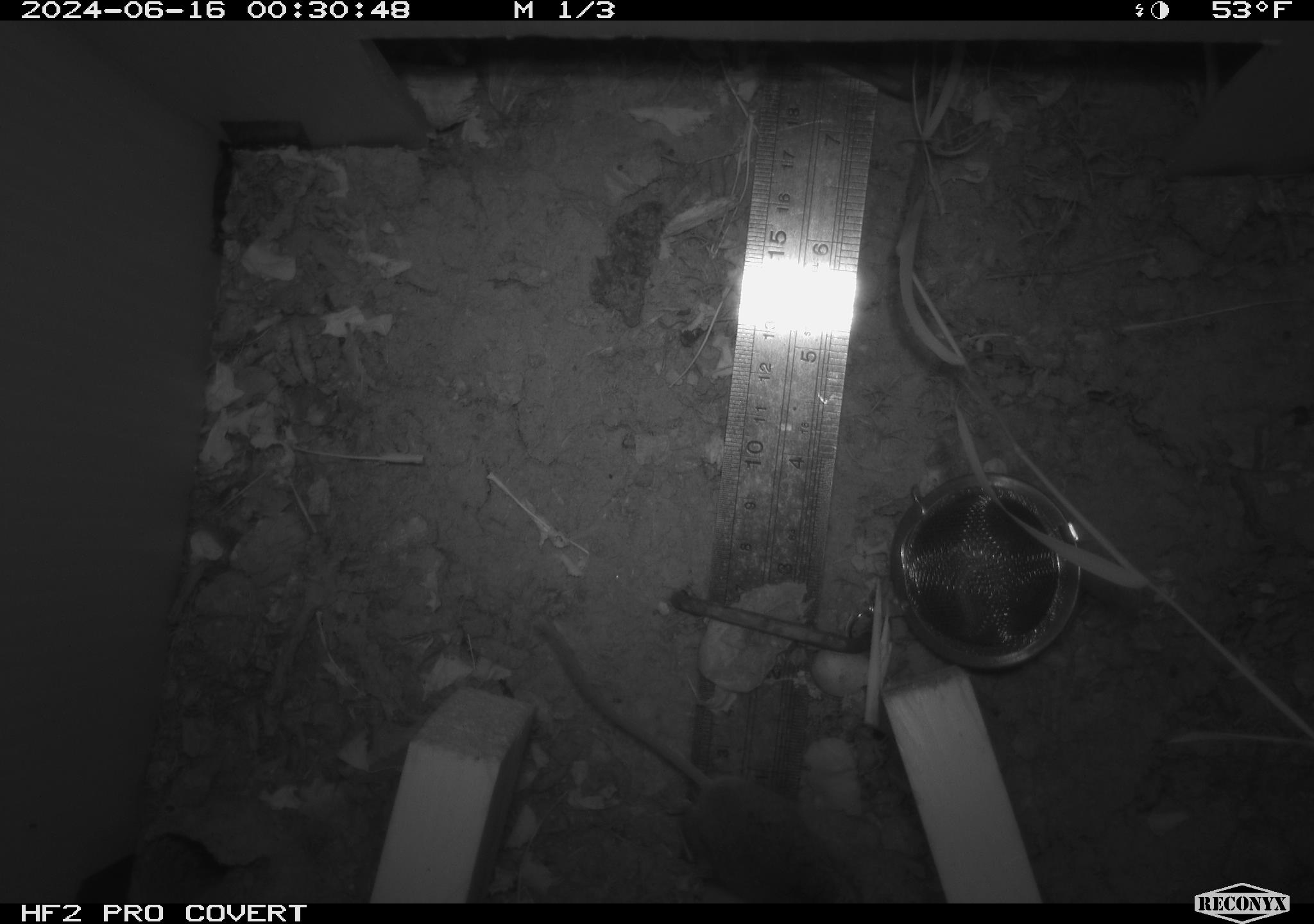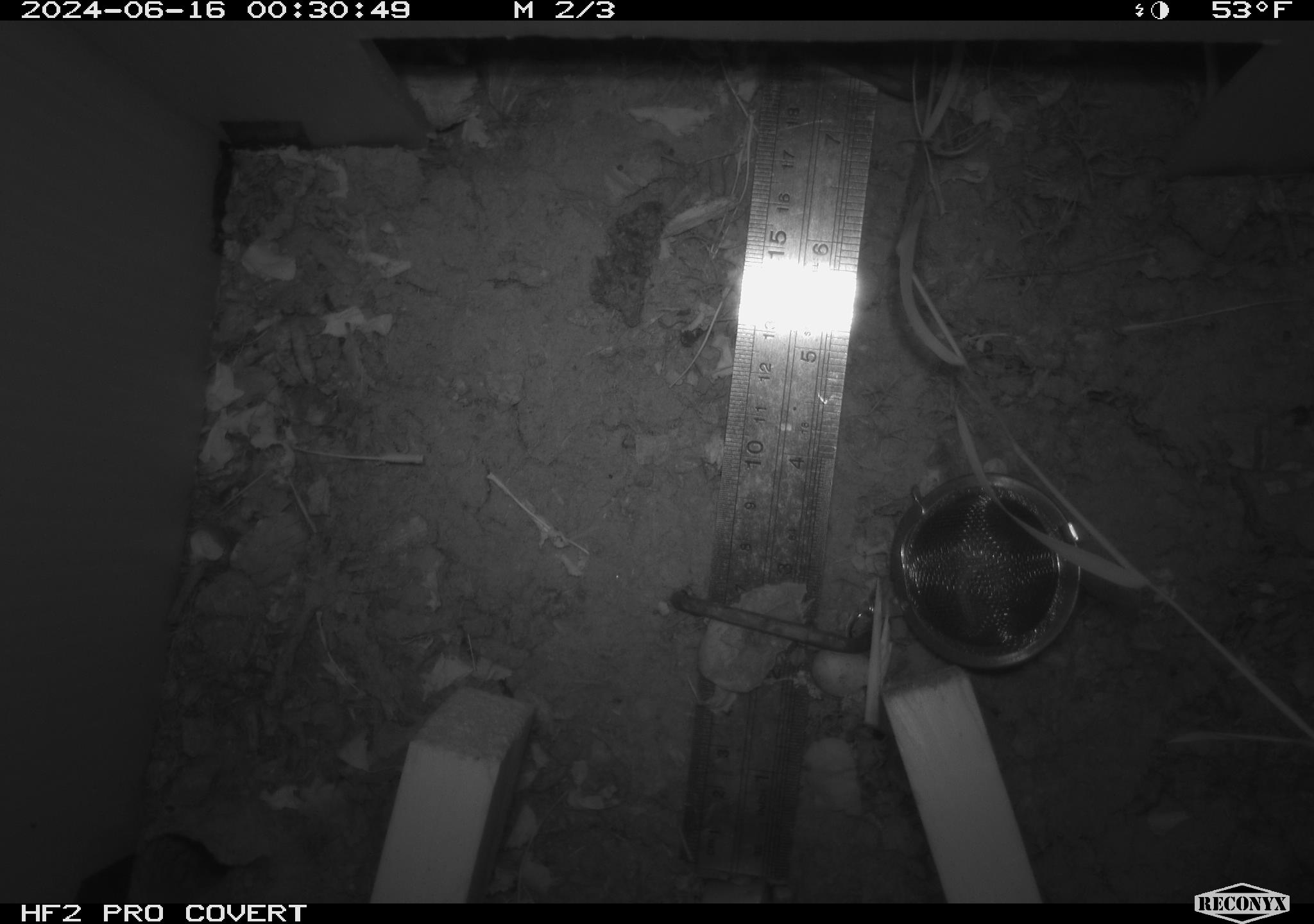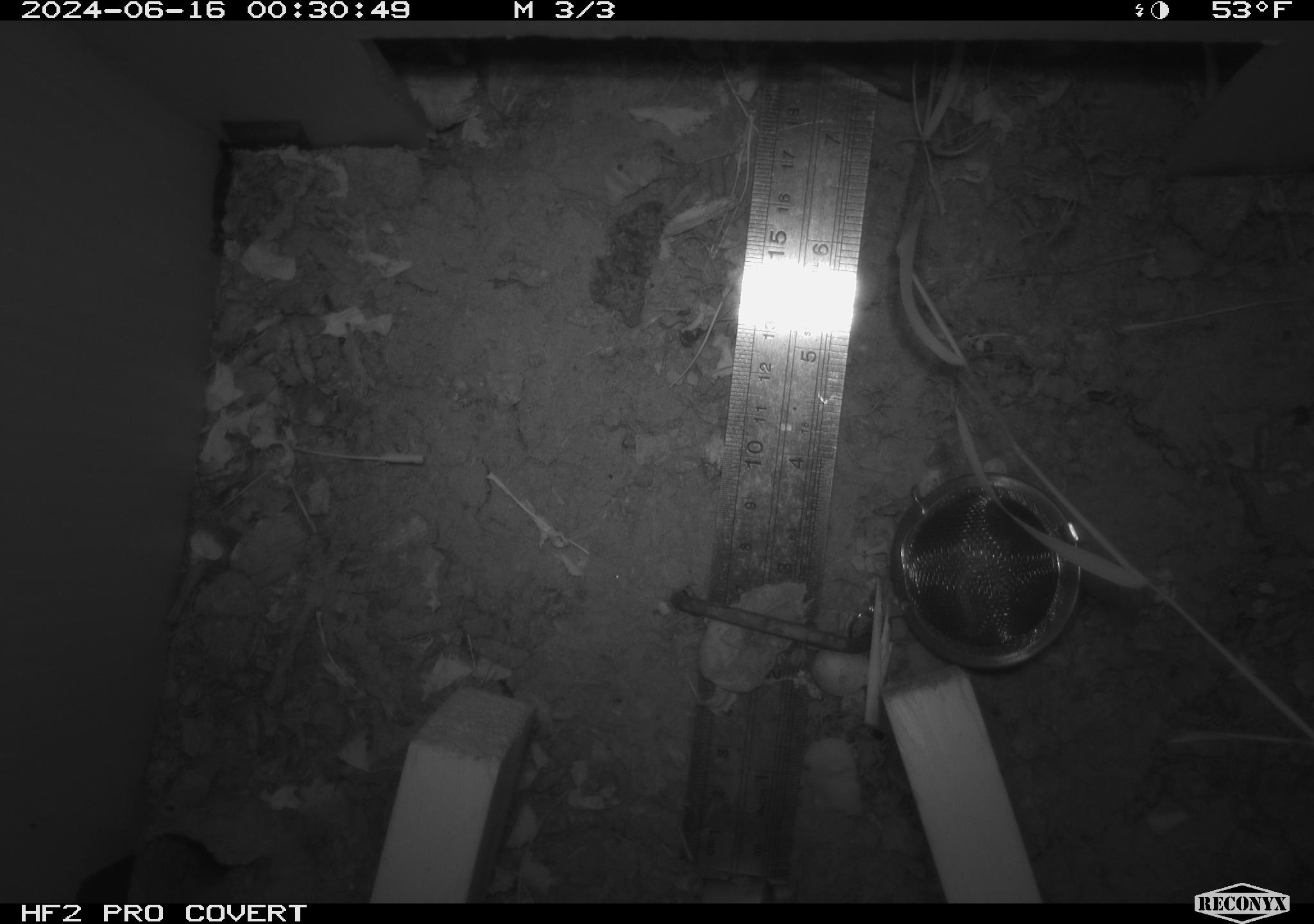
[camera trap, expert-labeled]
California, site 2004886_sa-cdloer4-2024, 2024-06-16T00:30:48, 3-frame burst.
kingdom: Animalia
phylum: Chordata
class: Mammalia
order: Rodentia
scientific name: Rodentia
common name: rodent